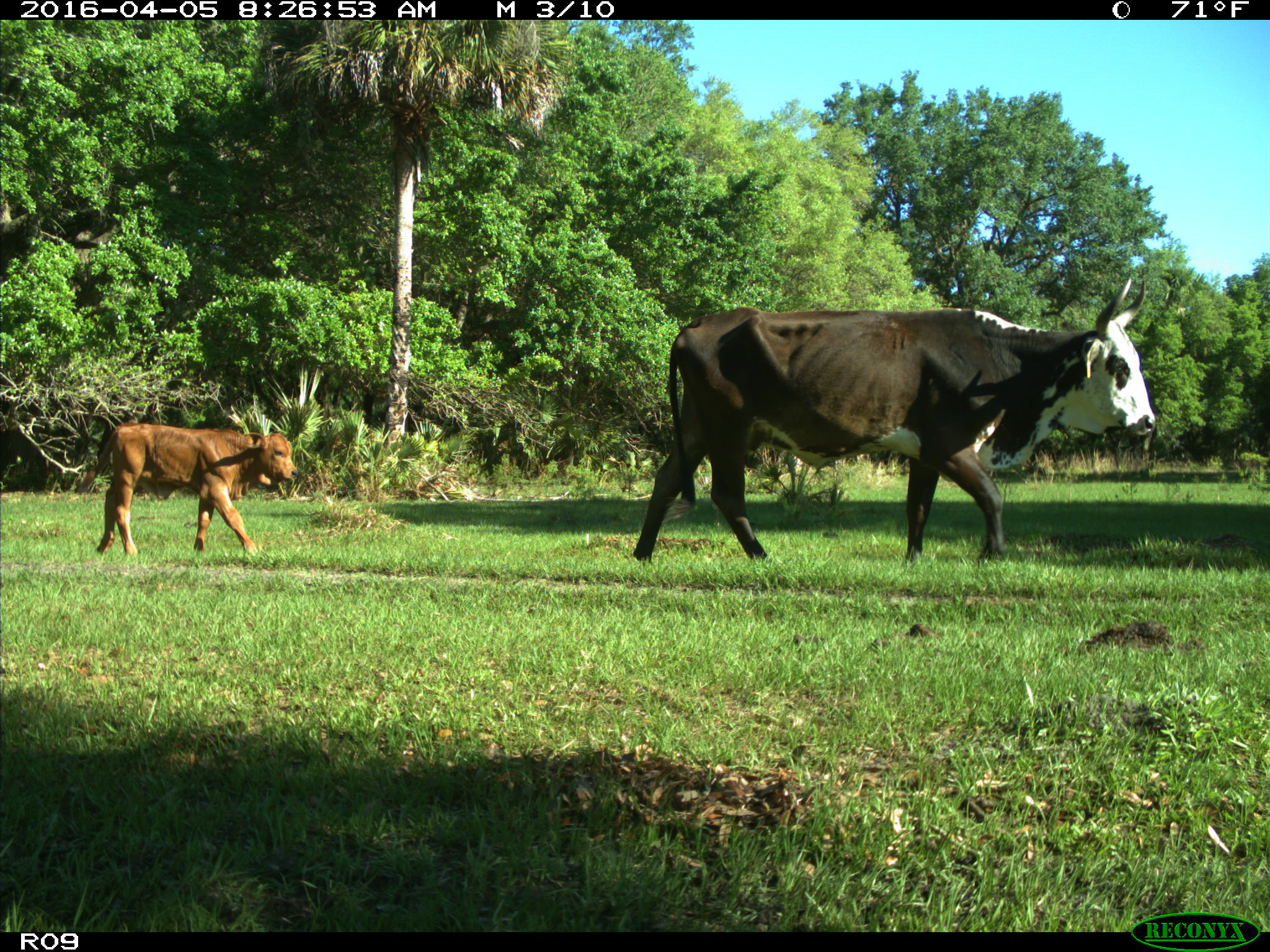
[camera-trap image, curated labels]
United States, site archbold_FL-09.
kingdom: Animalia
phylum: Chordata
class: Mammalia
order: Artiodactyla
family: Bovidae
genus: Bos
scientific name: Bos taurus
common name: domestic cow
Bos taurus (domestic cow).